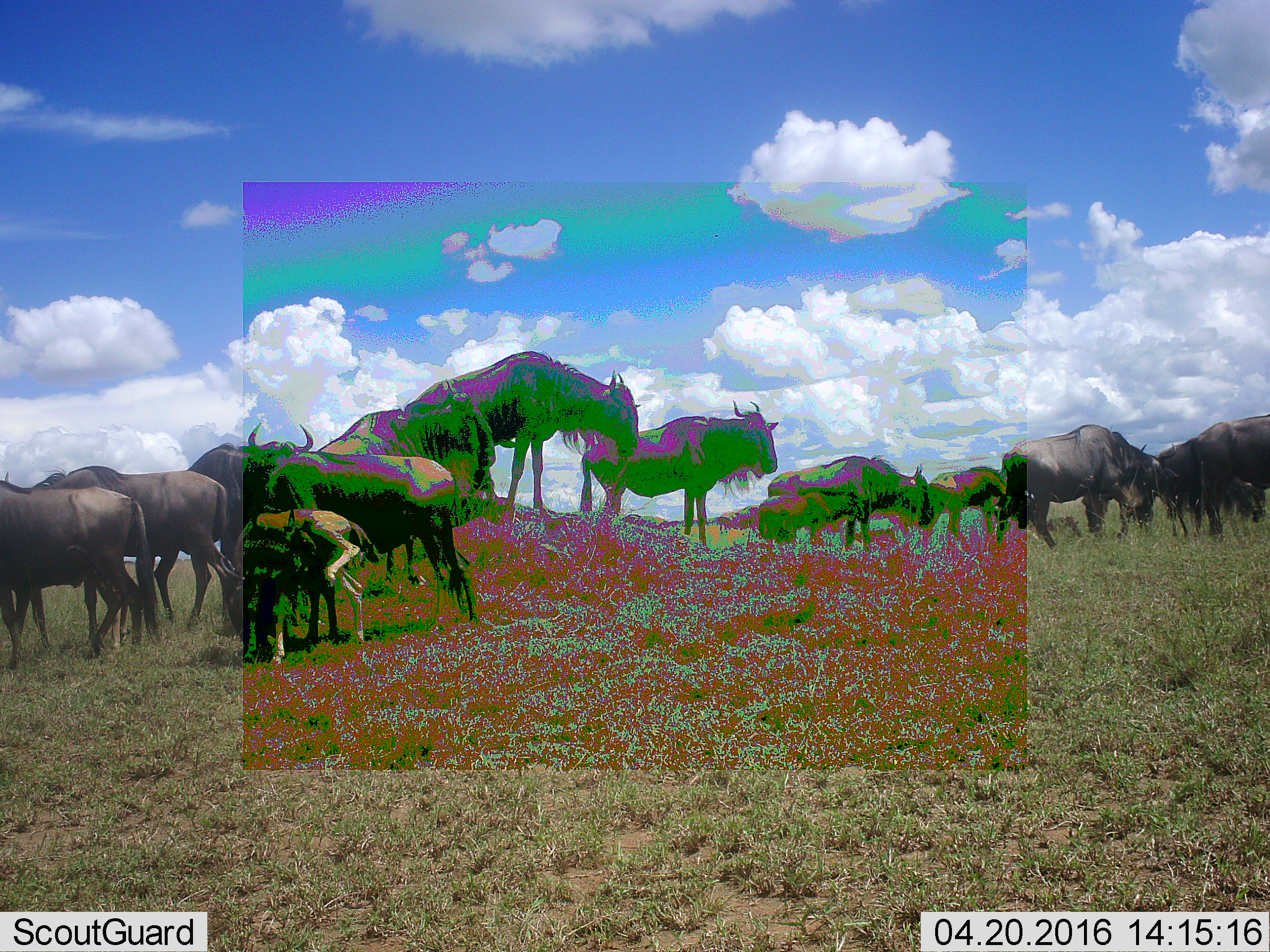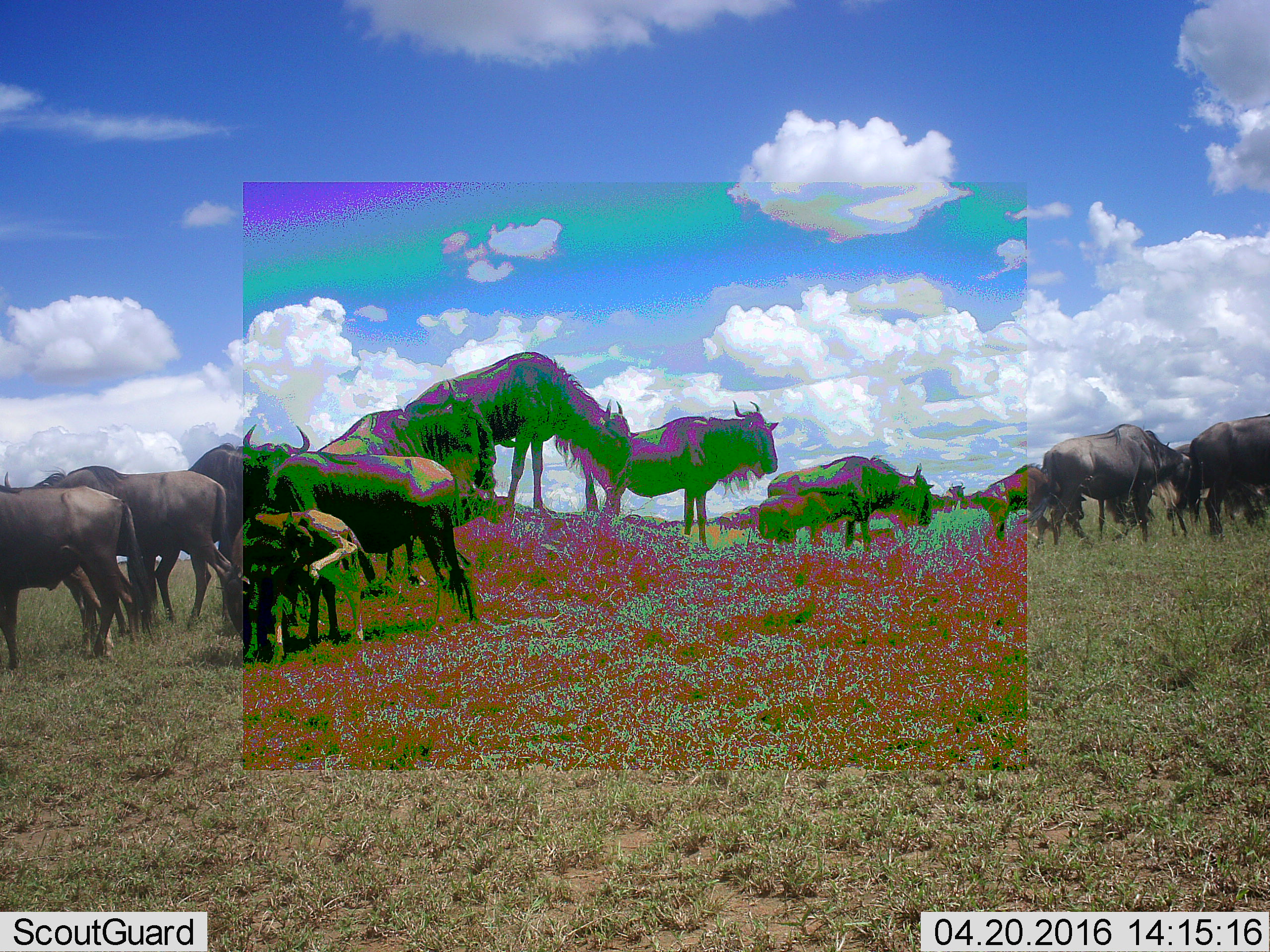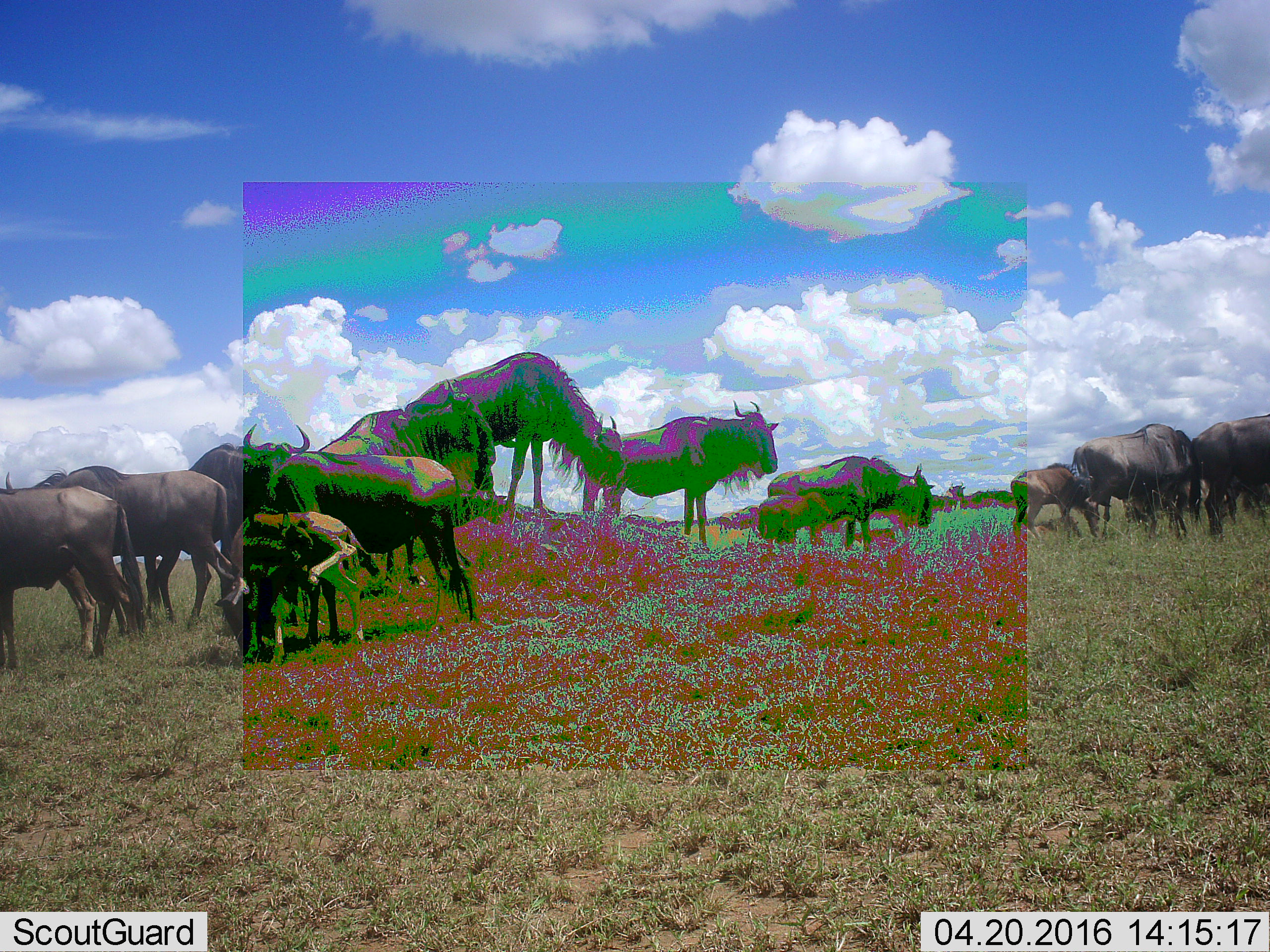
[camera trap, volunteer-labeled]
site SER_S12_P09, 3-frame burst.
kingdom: Animalia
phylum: Chordata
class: Mammalia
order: Artiodactyla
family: Bovidae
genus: Connochaetes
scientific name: Connochaetes taurinus taurinus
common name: blue wildebeest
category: wildebeestblue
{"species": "wildebeestblue (blue wildebeest) (Connochaetes taurinus taurinus)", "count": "11-50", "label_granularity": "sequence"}